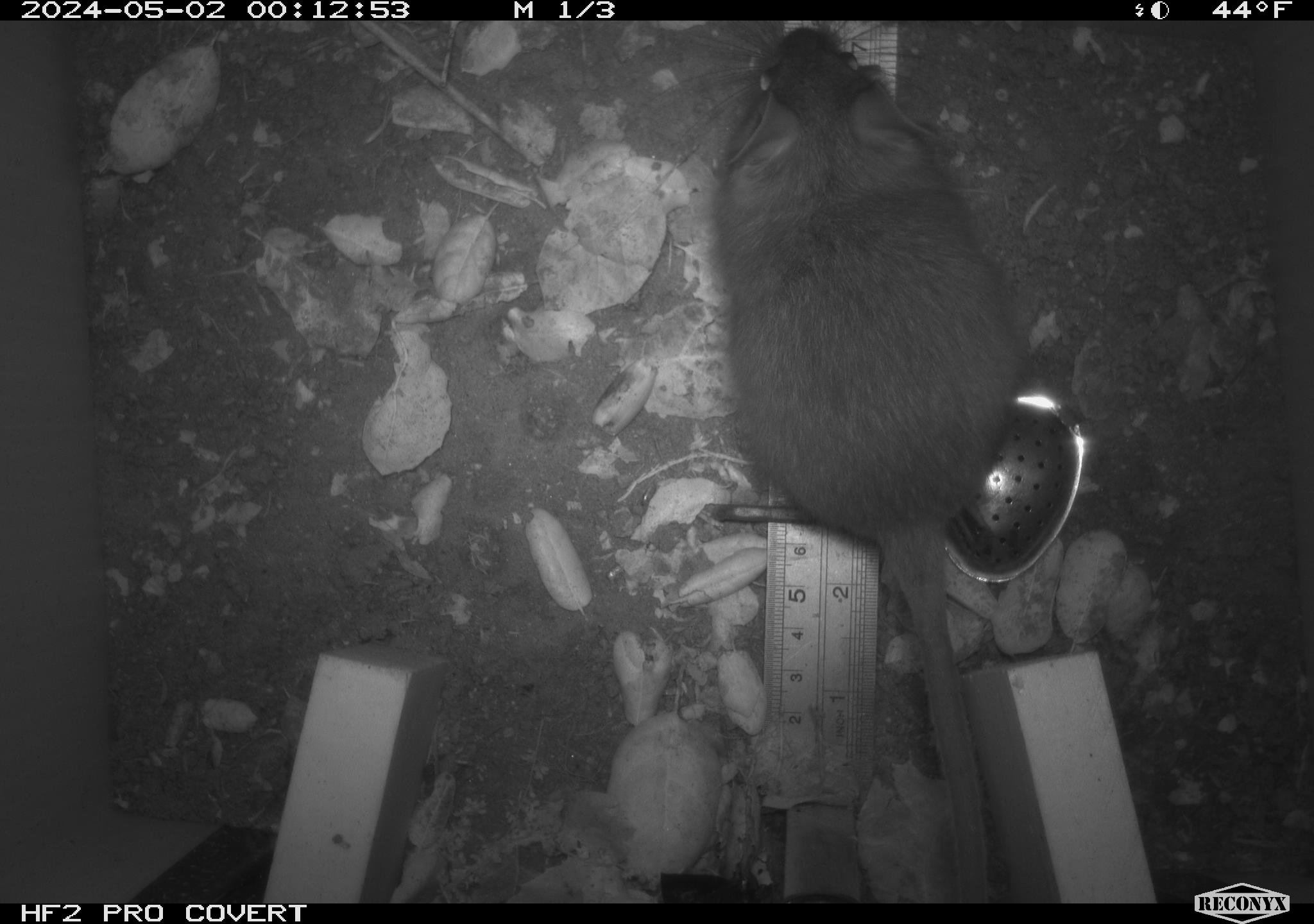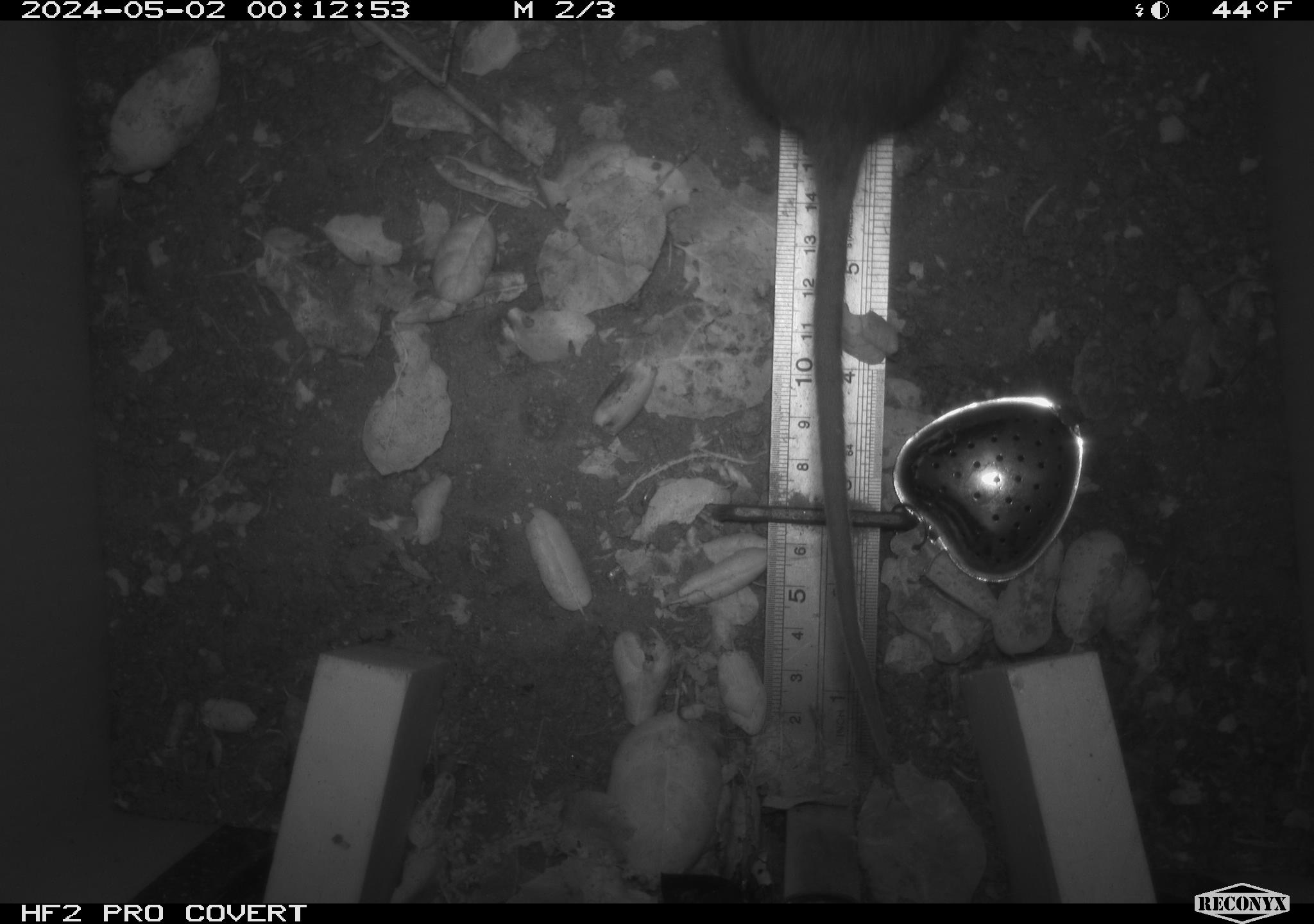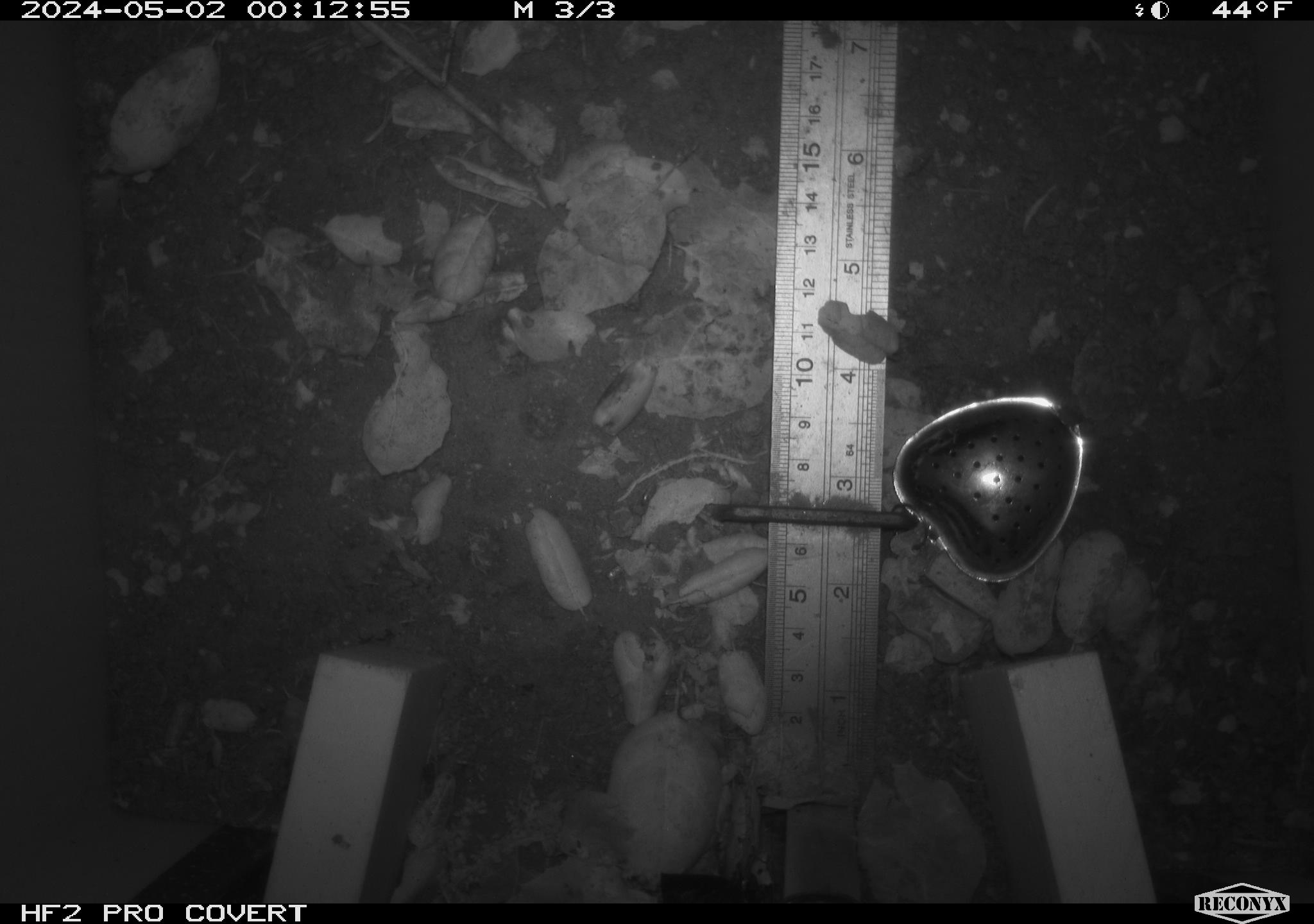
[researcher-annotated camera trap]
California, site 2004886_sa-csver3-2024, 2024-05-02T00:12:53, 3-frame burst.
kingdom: Animalia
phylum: Chordata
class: Mammalia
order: Rodentia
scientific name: Rodentia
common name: rodent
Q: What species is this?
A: Rodent (Rodentia).